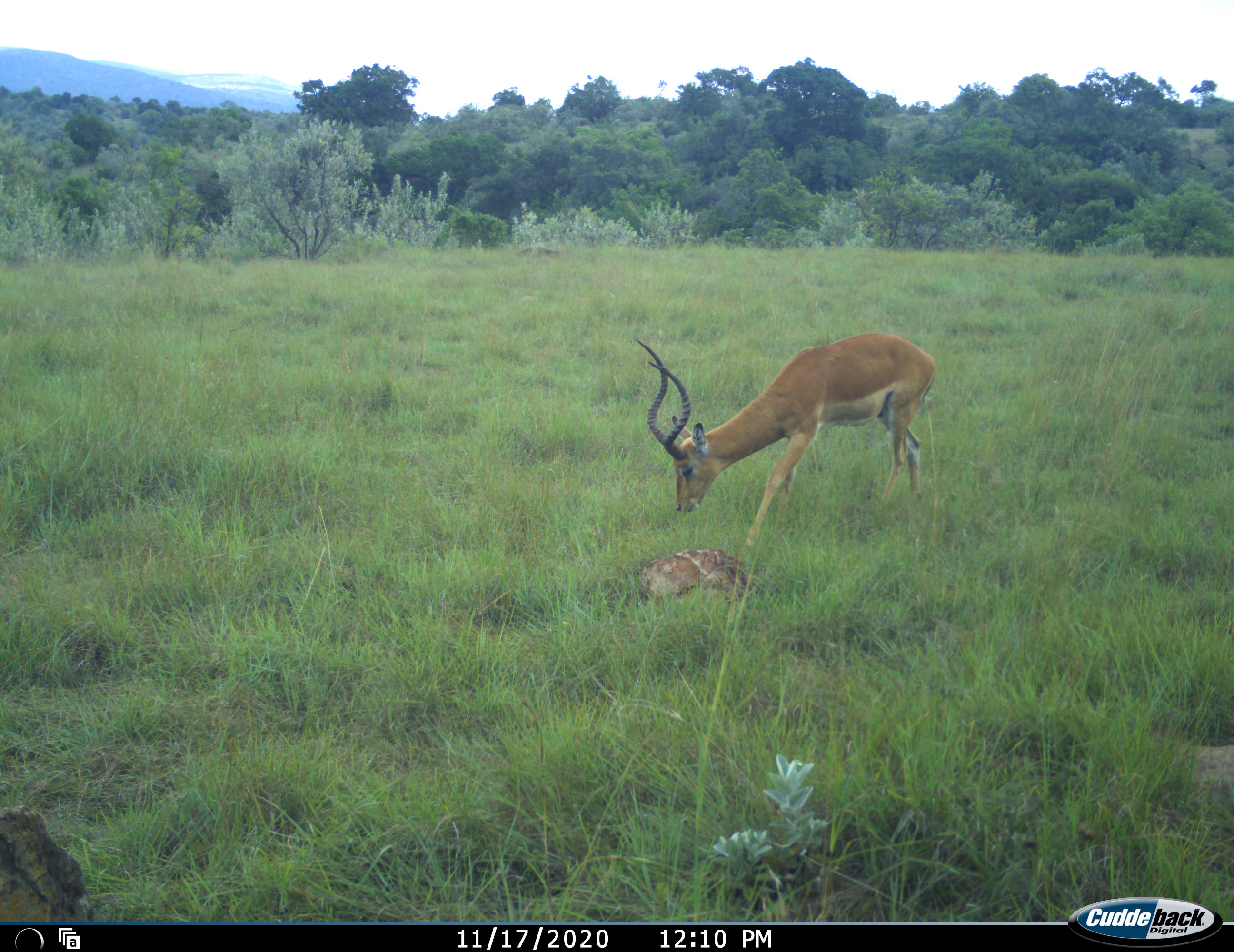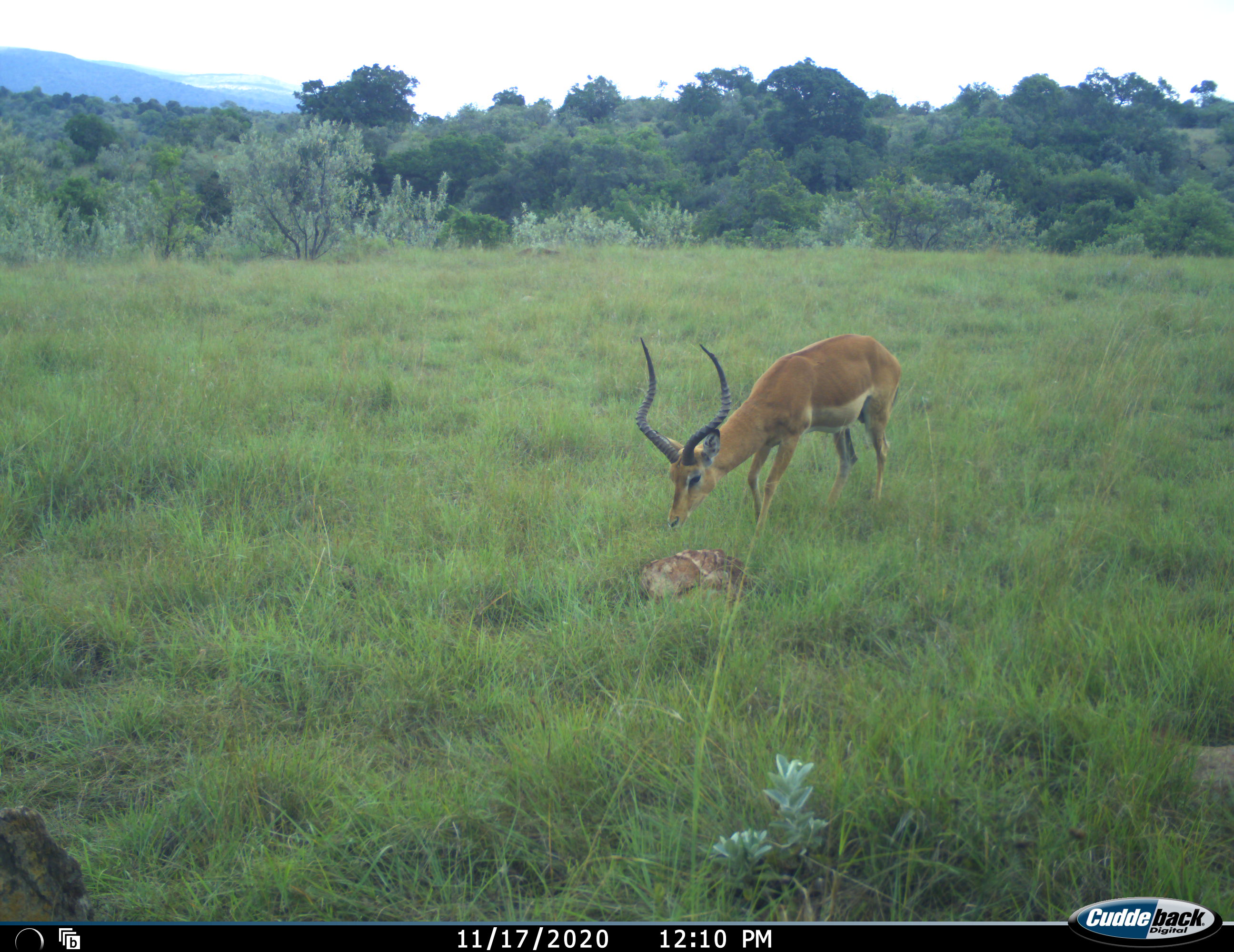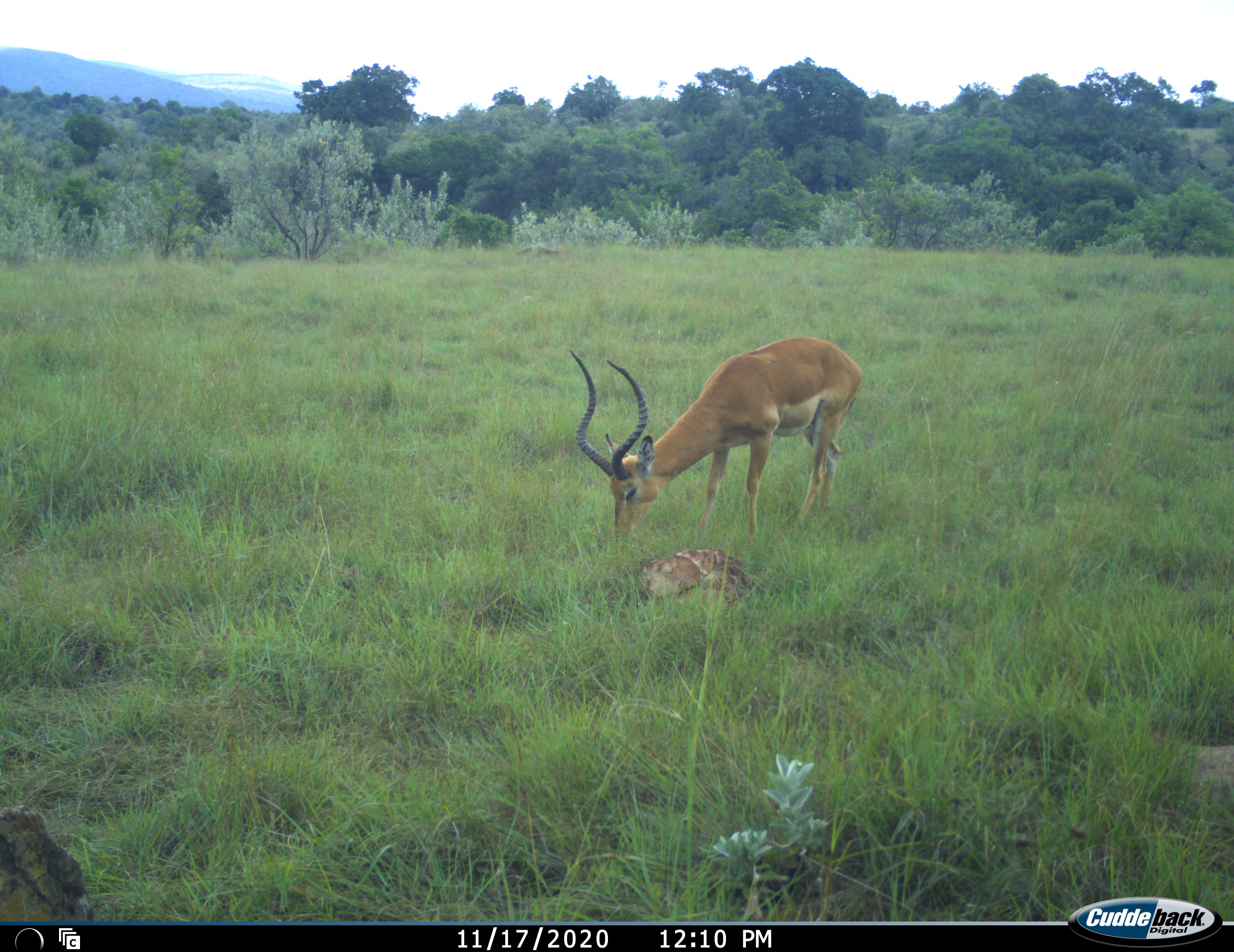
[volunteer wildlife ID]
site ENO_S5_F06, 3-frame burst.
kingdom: Animalia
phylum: Chordata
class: Mammalia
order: Artiodactyla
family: Bovidae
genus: Aepyceros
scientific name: Aepyceros melampus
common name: impala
Impala (Aepyceros melampus), count 1. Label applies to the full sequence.